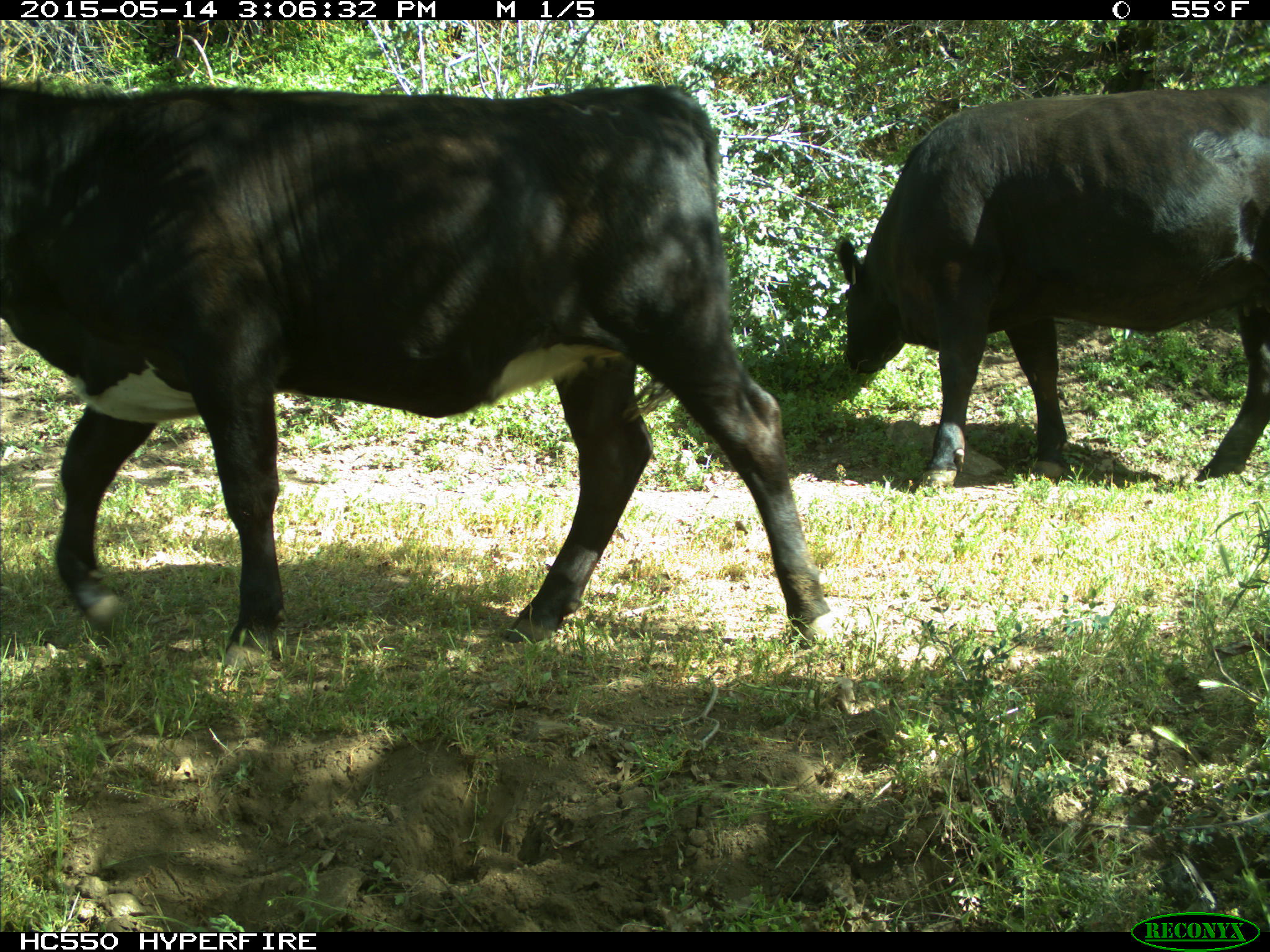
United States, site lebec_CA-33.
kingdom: Animalia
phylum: Chordata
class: Mammalia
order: Artiodactyla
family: Bovidae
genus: Bos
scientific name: Bos taurus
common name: domestic cow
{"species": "Bos taurus (domestic cow)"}